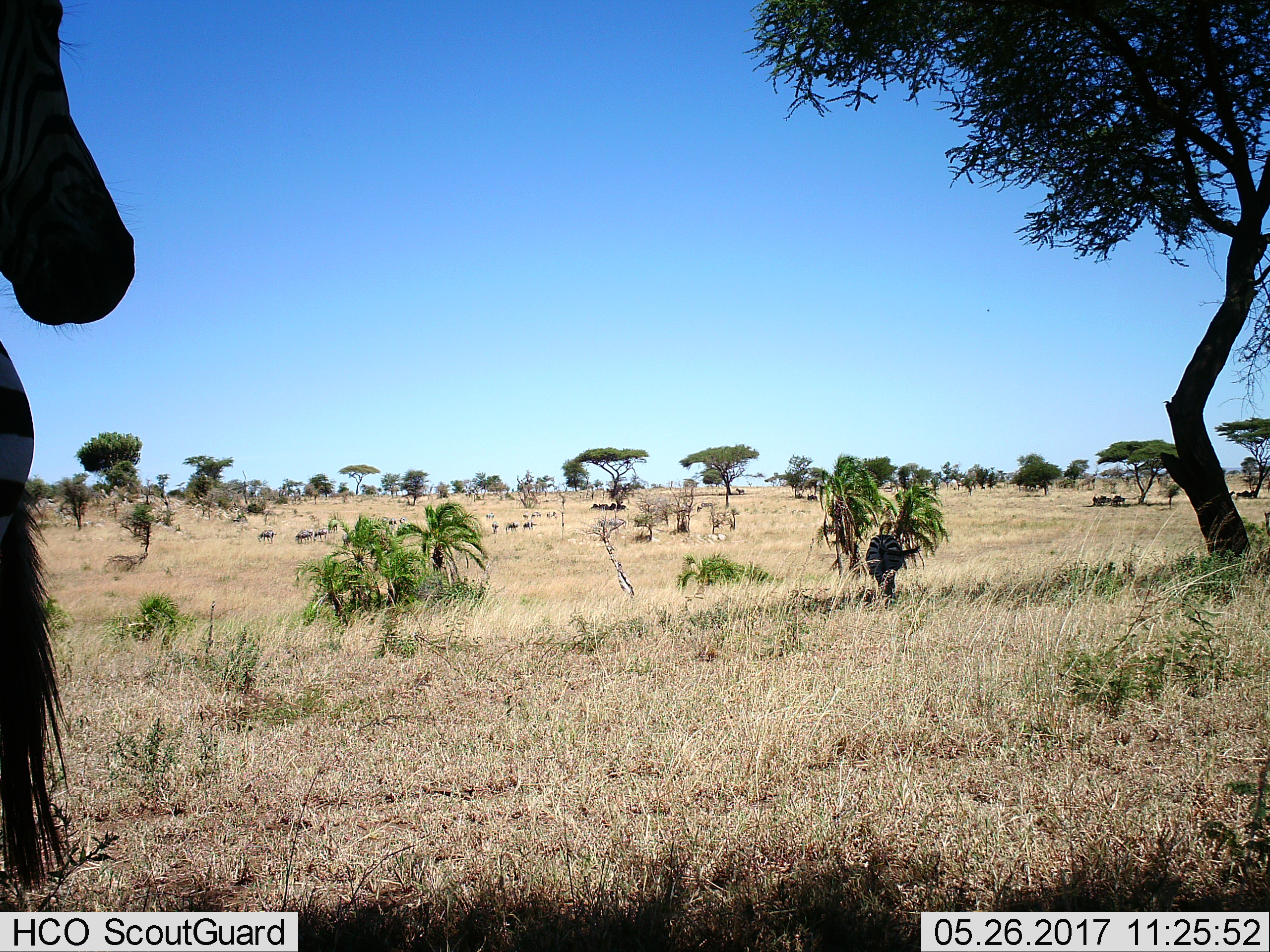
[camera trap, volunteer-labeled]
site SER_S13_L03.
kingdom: Animalia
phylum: Chordata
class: Mammalia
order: Perissodactyla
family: Equidae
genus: Equus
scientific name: Equus quagga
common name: plains zebra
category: zebraplains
Zebraplains (plains zebra) (Equus quagga), count 2. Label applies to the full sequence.